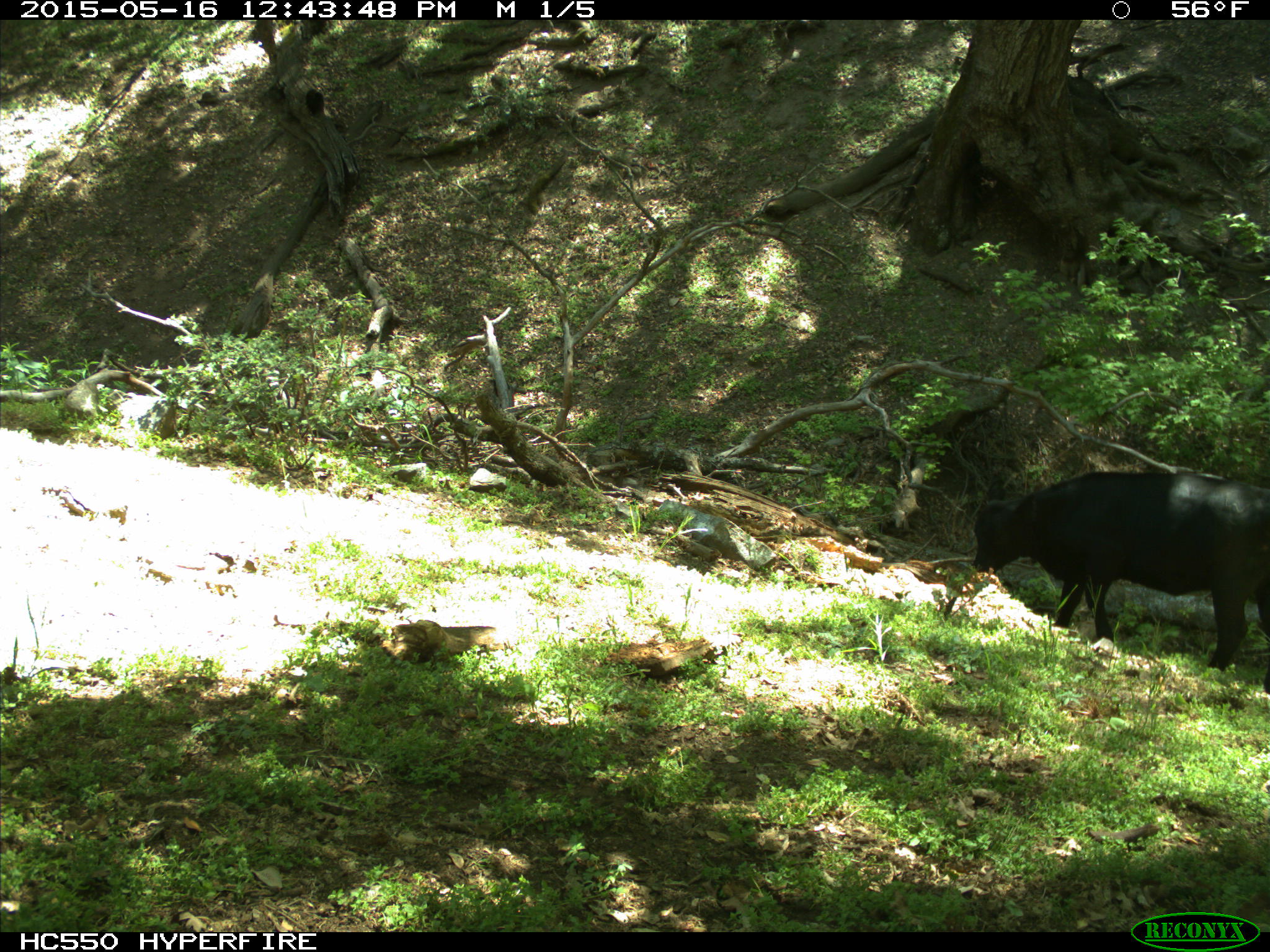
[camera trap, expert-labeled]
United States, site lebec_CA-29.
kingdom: Animalia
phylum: Chordata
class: Mammalia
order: Artiodactyla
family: Bovidae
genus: Bos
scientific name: Bos taurus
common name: domestic cow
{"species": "Bos taurus (domestic cow)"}